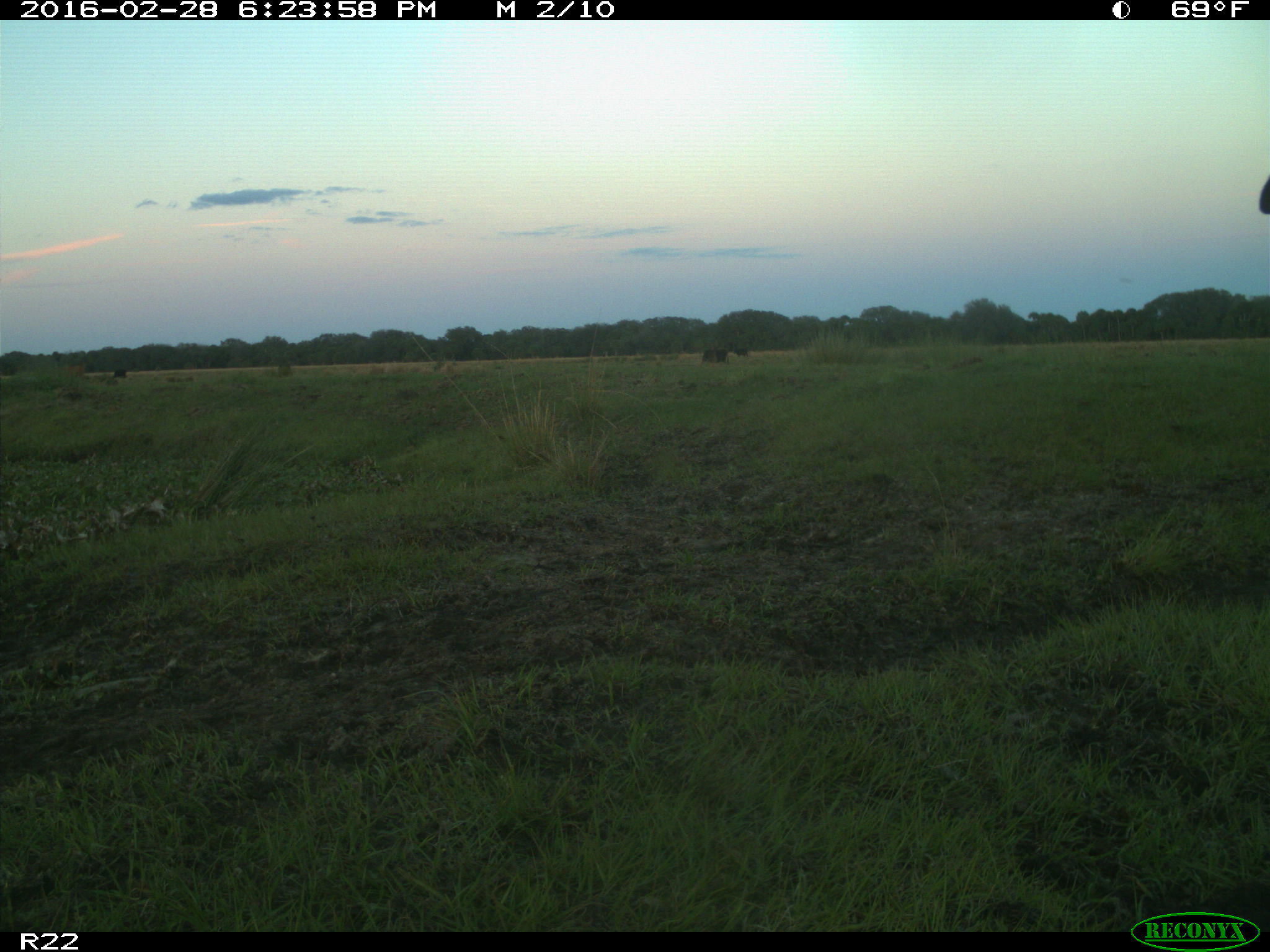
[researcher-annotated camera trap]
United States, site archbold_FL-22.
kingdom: Animalia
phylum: Chordata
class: Mammalia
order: Artiodactyla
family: Bovidae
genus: Bos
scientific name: Bos taurus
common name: domestic cow